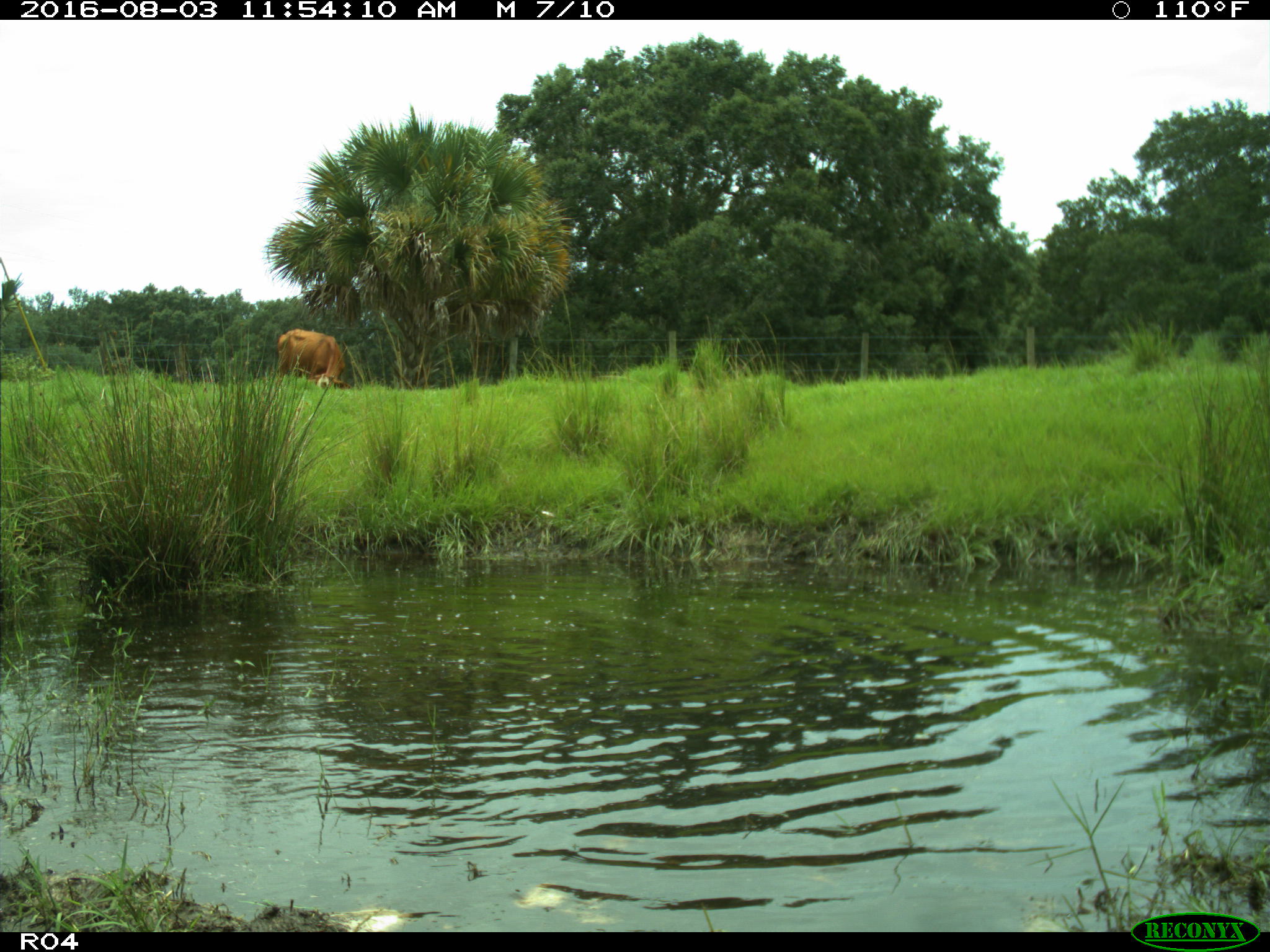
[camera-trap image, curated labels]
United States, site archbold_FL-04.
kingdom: Animalia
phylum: Chordata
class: Mammalia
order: Artiodactyla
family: Bovidae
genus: Bos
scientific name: Bos taurus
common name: domestic cow